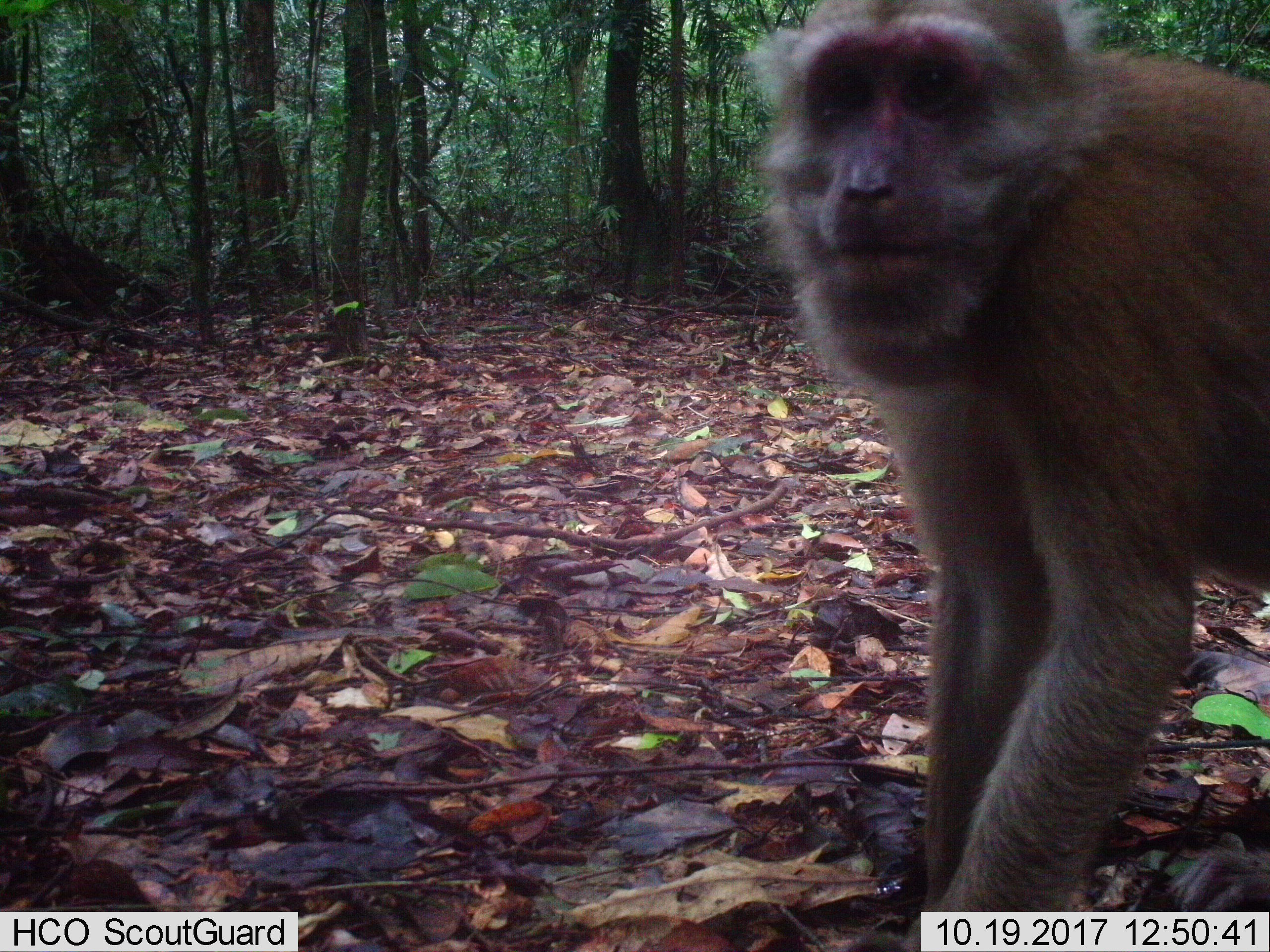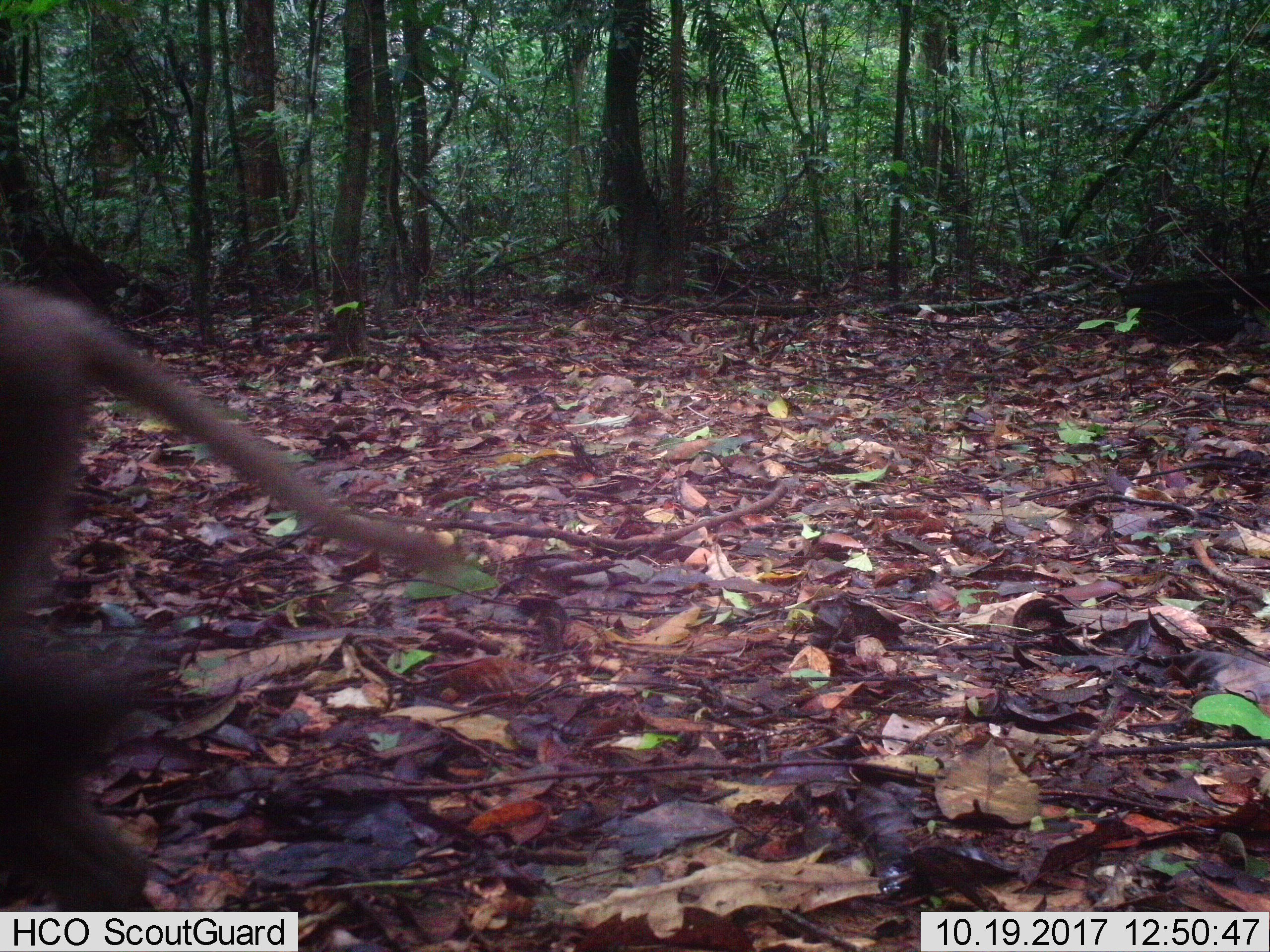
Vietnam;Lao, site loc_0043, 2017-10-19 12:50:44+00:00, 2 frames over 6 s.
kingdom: Animalia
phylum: Chordata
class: Mammalia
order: Primates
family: Cercopithecidae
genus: Macaca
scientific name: Macaca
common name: macaques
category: assam or rhesus macaque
Assam or rhesus macaque (macaques) (Macaca). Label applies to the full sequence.